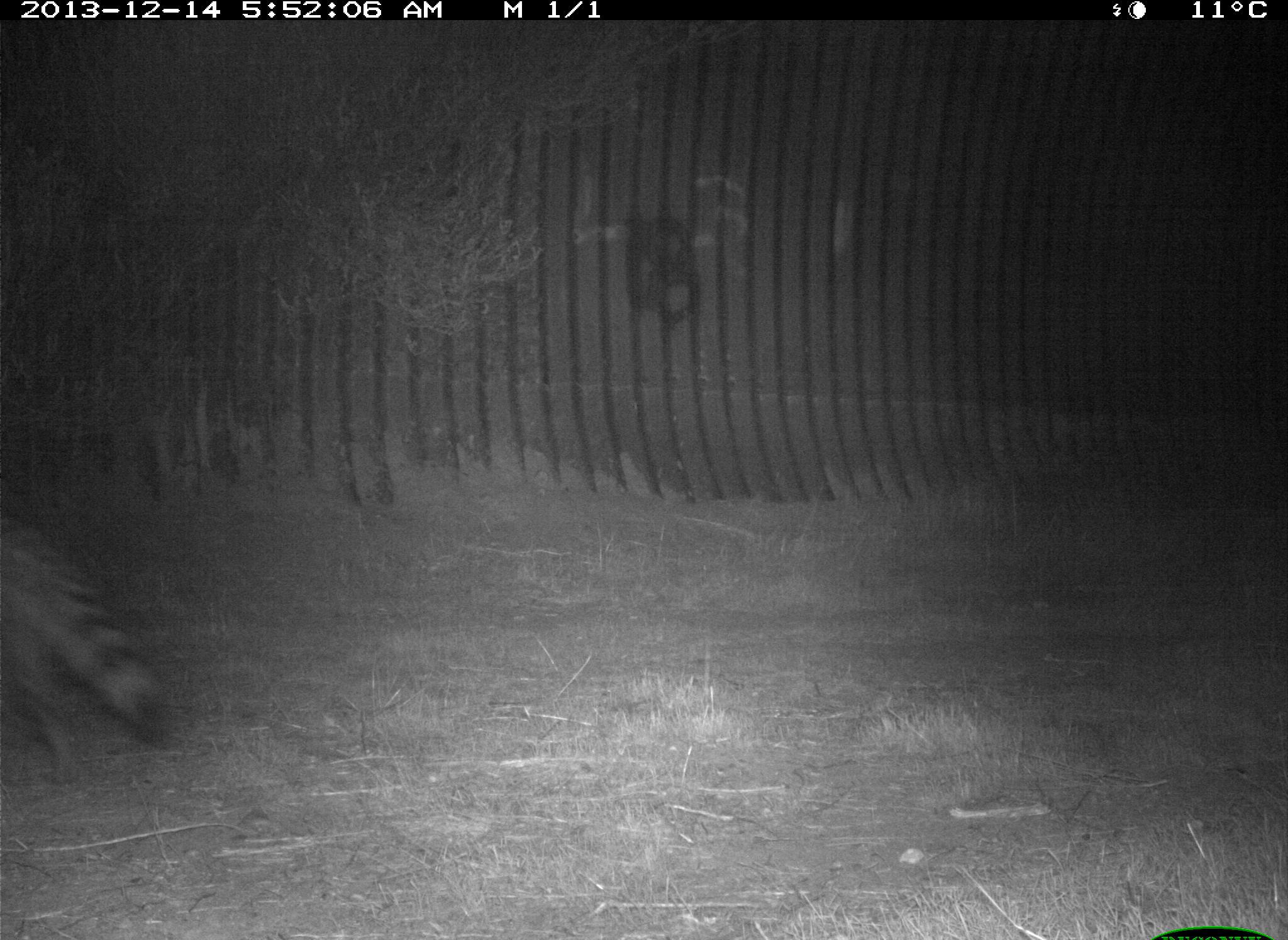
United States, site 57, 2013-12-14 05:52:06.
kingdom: Animalia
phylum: Chordata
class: Mammalia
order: Carnivora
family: Procyonidae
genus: Procyon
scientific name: Procyon lotor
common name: raccoon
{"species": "raccoon (Procyon lotor)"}